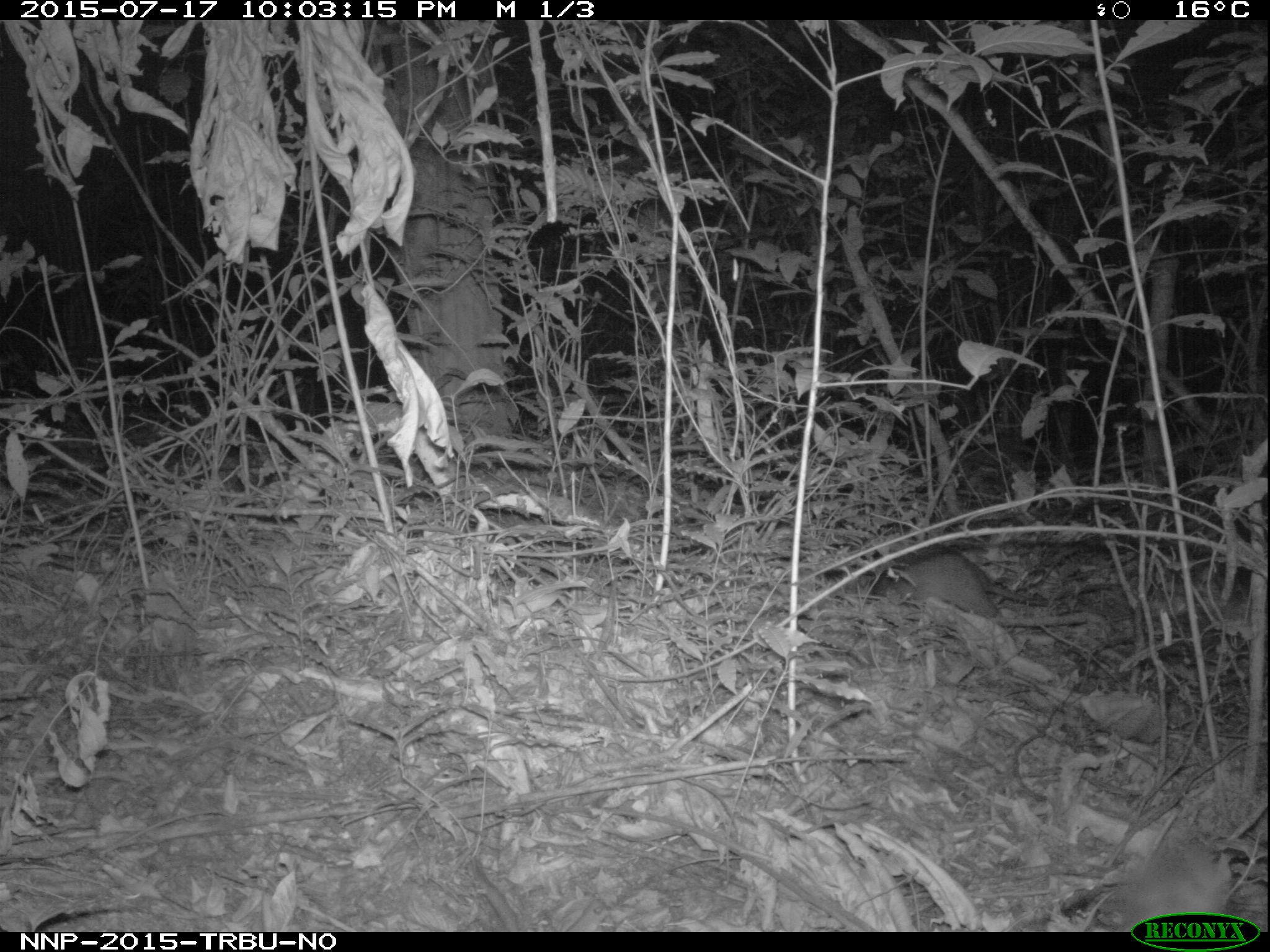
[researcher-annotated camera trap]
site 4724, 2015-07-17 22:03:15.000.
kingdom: Animalia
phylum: Chordata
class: Mammalia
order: Rodentia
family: Nesomyidae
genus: Cricetomys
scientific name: Cricetomys gambianus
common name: african giant pouched rat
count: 1